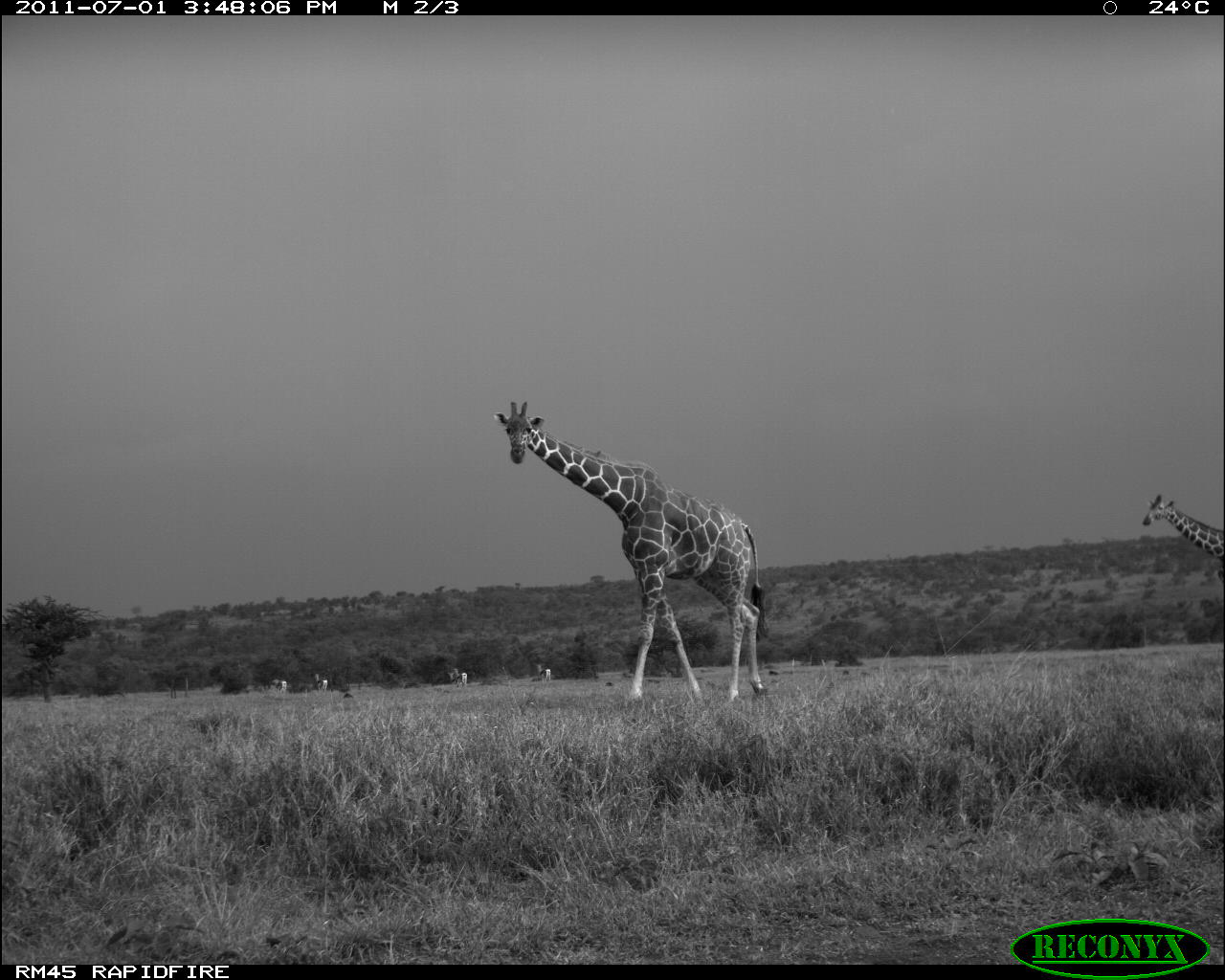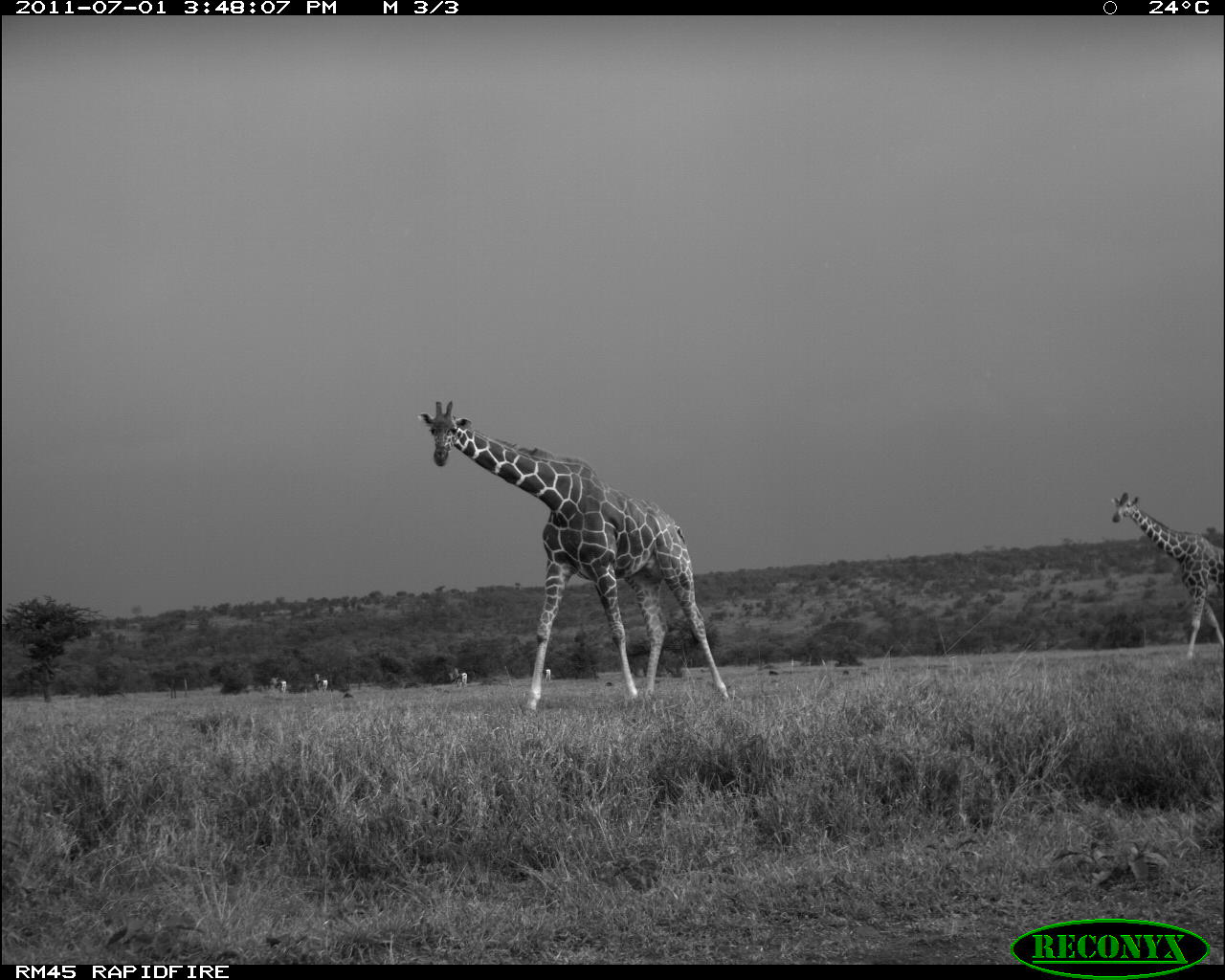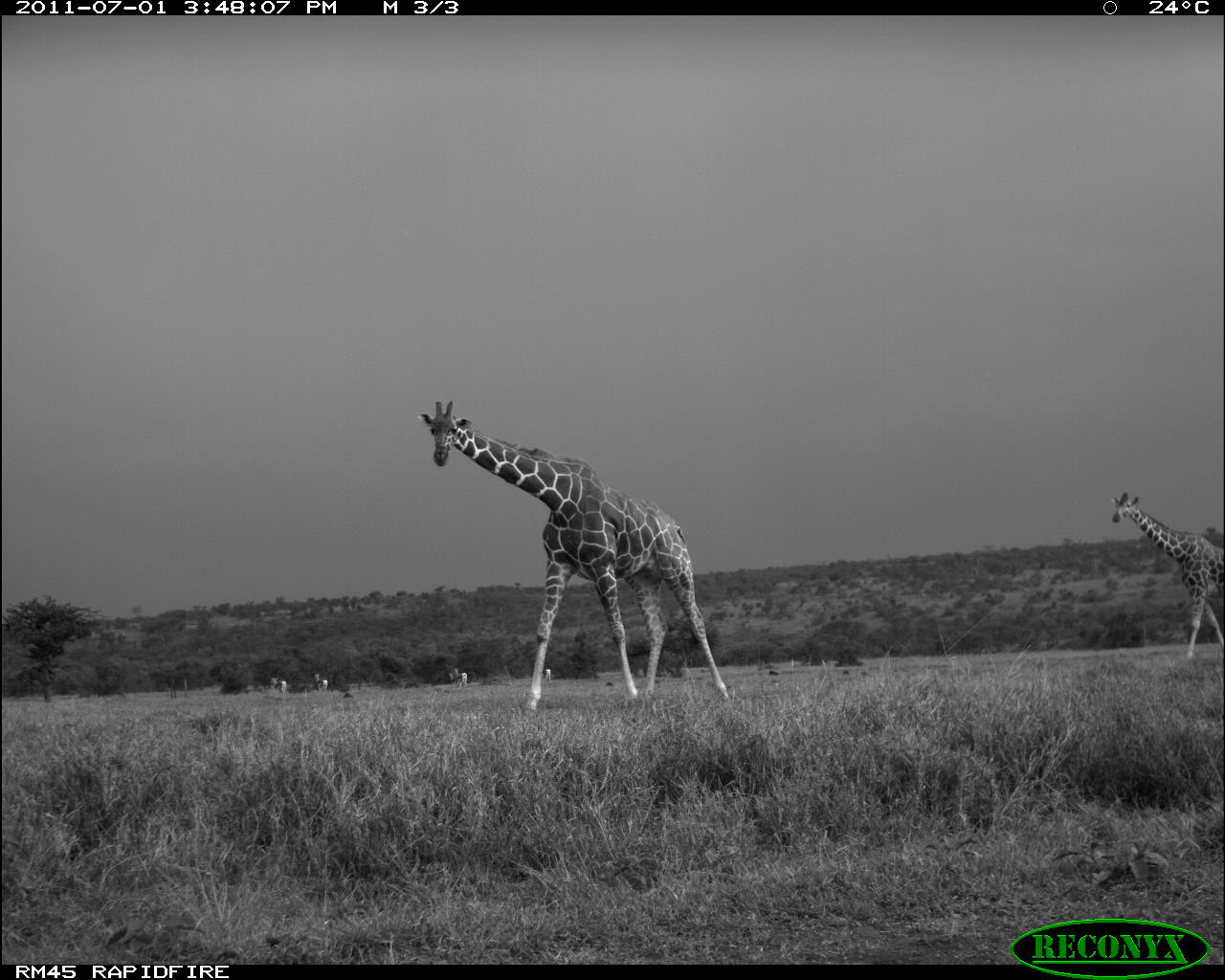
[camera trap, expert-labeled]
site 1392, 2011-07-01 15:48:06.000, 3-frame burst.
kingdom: Animalia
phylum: Chordata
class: Mammalia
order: Artiodactyla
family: Bovidae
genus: Nanger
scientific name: Nanger granti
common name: grant's gazelle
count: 3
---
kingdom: Animalia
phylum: Chordata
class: Mammalia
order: Artiodactyla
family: Giraffidae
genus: Giraffa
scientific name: Giraffa camelopardalis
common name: giraffe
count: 2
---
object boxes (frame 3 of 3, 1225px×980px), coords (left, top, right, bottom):
nanger granti: (416, 400, 730, 716); (1109, 490, 1223, 663); (454, 672, 468, 689); (316, 679, 329, 695); (540, 666, 552, 683); (274, 680, 287, 694)